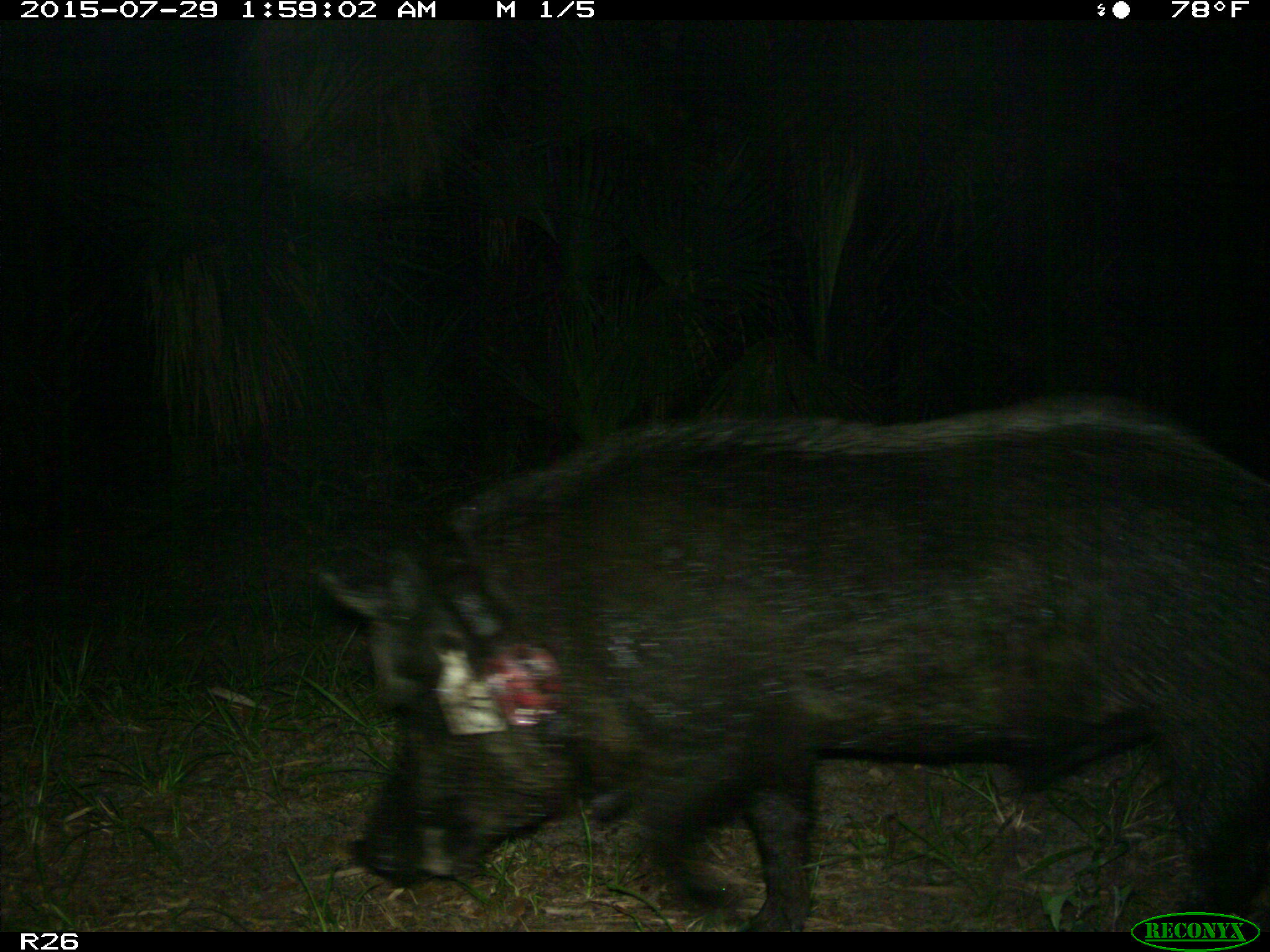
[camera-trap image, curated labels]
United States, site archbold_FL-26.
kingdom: Animalia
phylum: Chordata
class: Mammalia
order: Artiodactyla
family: Suidae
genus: Sus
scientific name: Sus scrofa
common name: wild boar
Sus scrofa (wild boar).